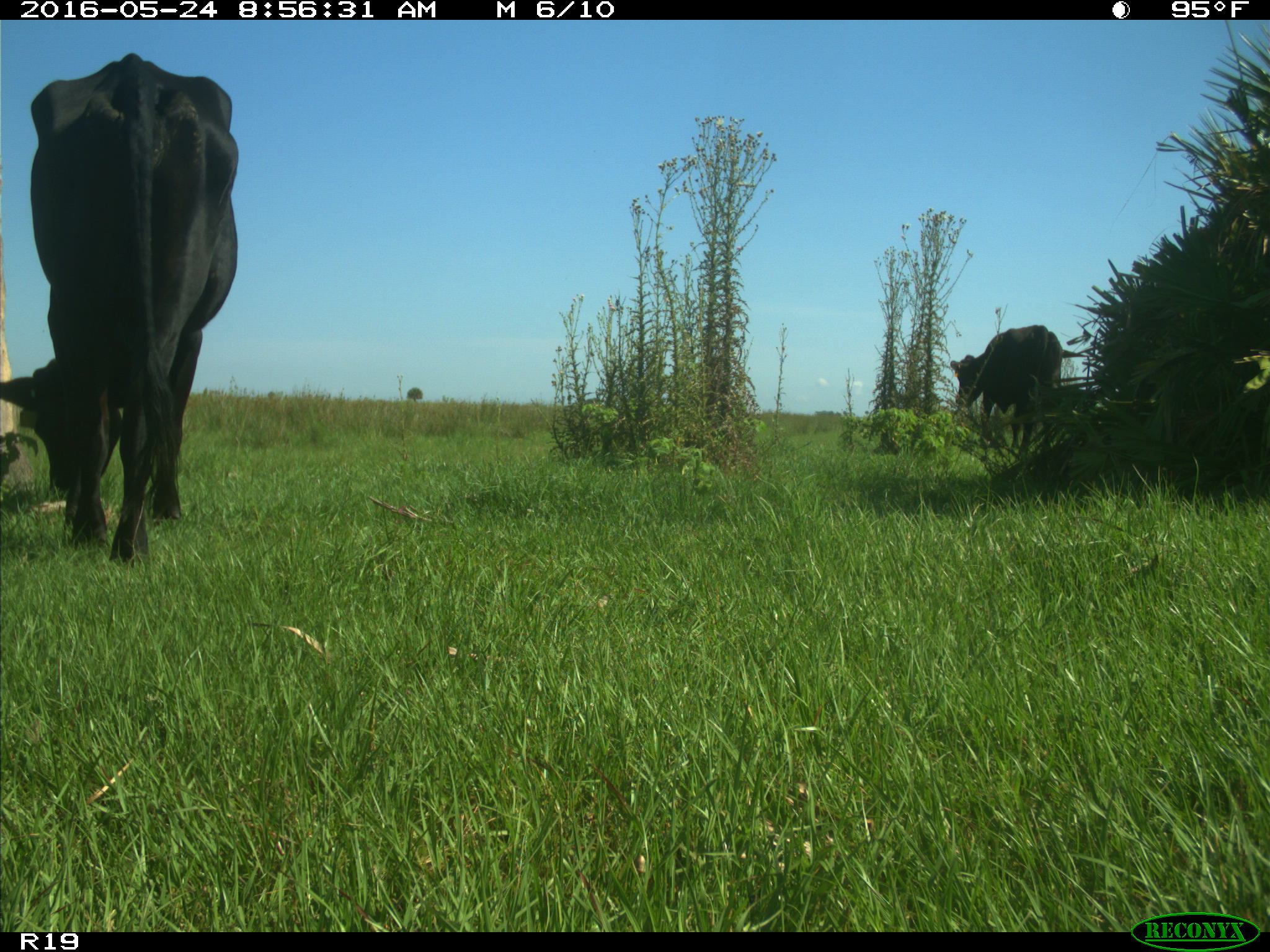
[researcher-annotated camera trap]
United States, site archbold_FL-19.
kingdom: Animalia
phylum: Chordata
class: Mammalia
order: Artiodactyla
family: Bovidae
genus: Bos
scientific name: Bos taurus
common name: domestic cow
Bos taurus (domestic cow).